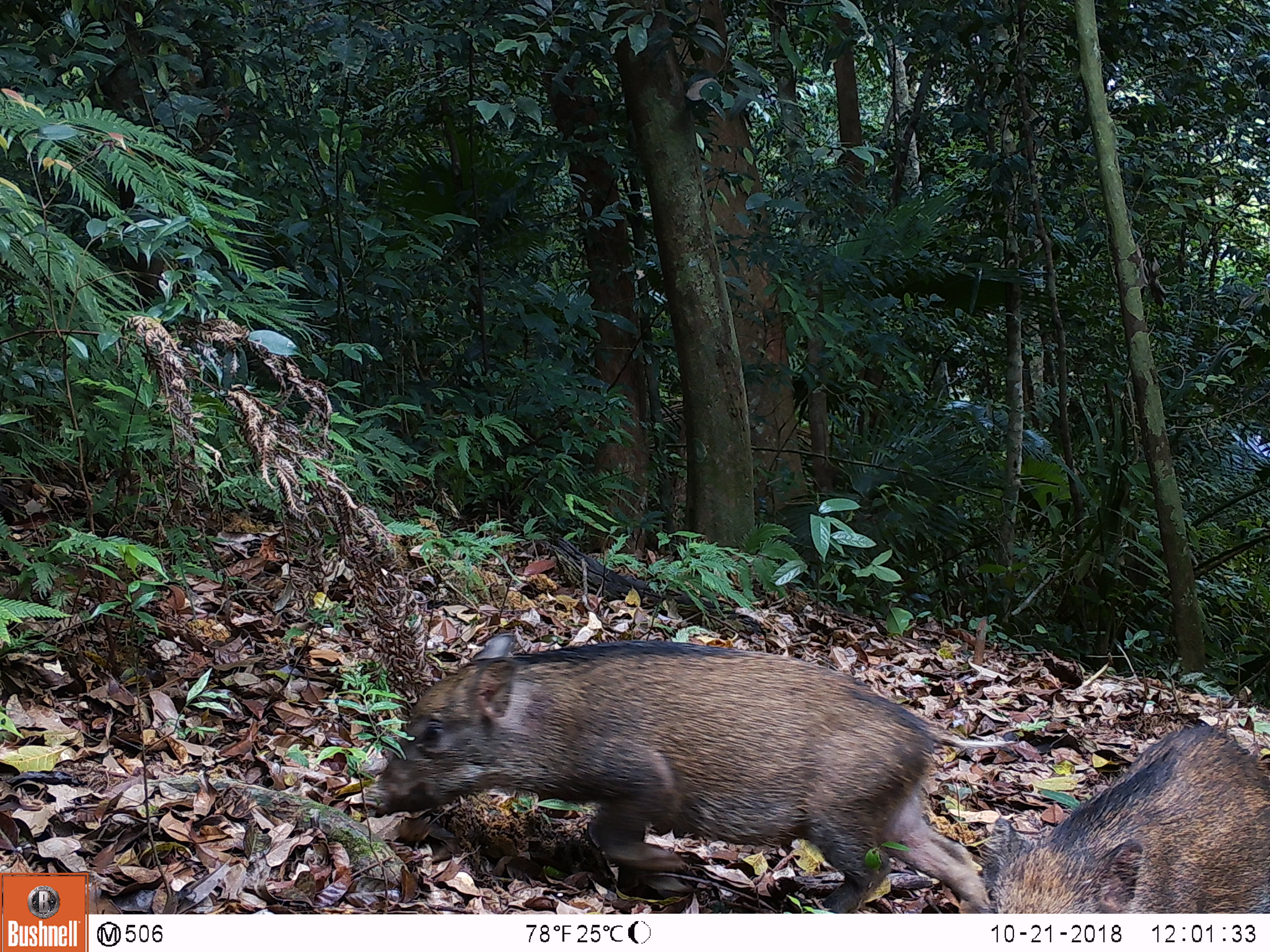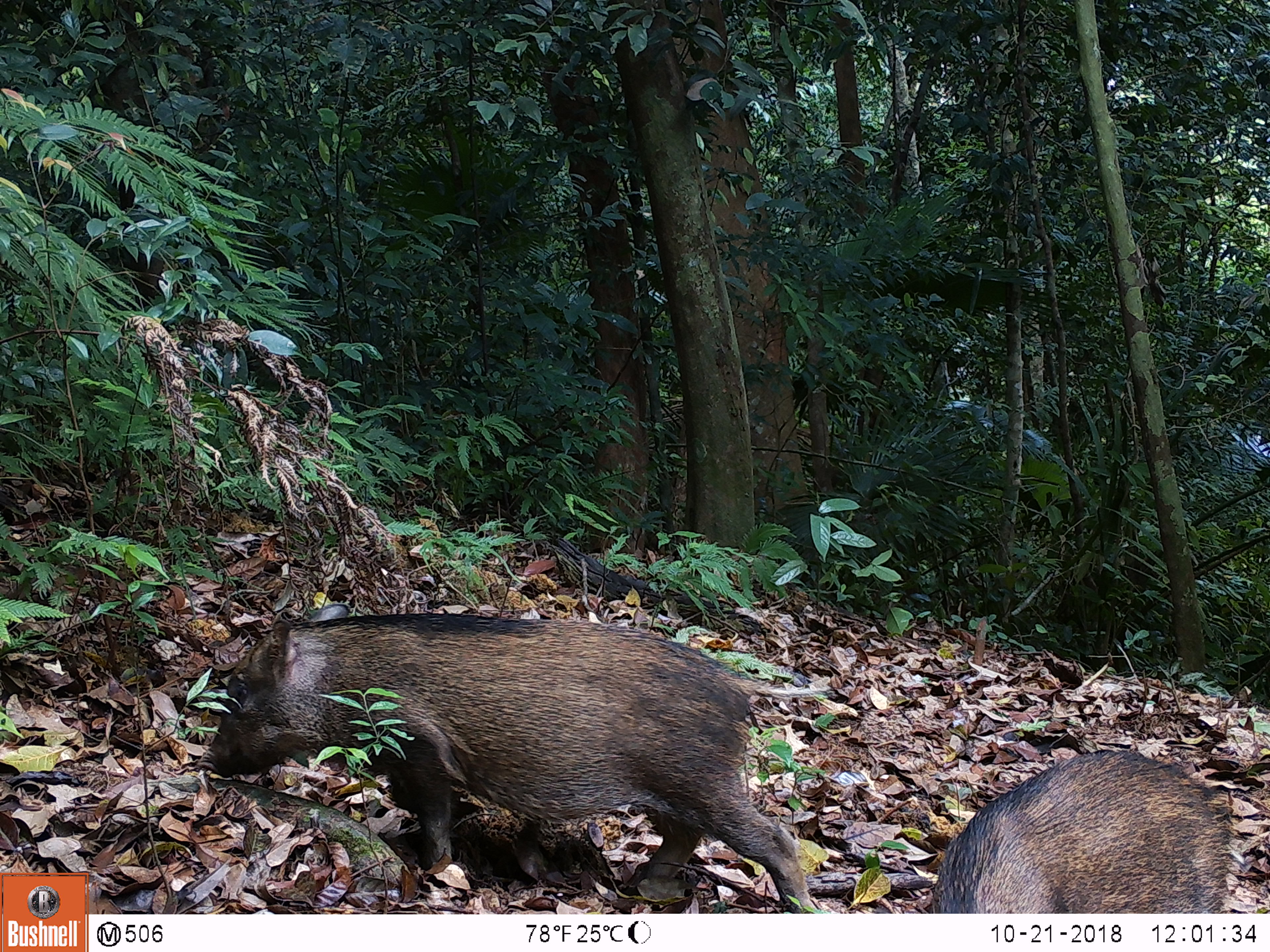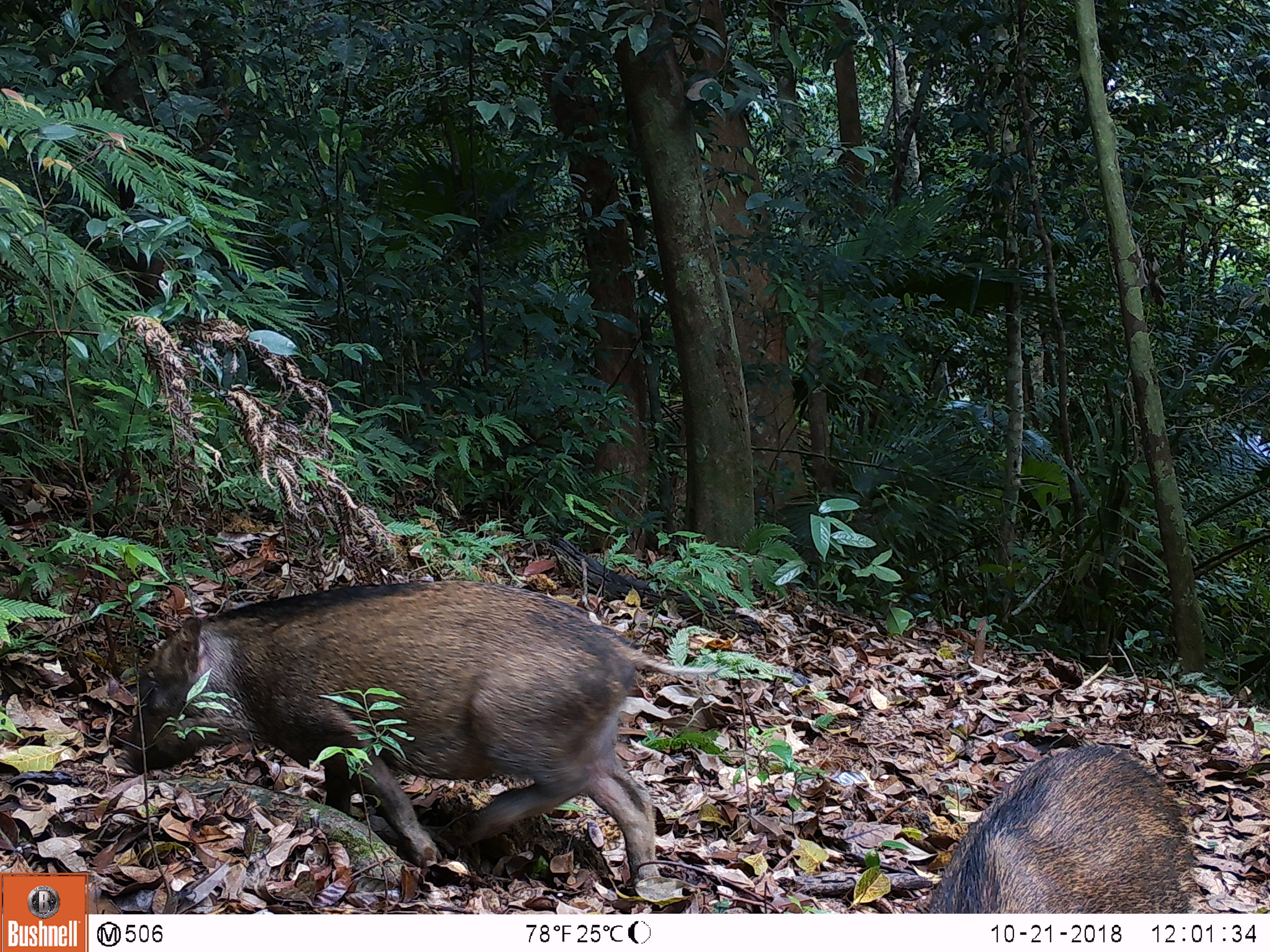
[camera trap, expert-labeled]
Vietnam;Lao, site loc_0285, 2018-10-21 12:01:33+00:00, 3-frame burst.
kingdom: Animalia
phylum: Chordata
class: Mammalia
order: Artiodactyla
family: Suidae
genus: Sus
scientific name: Sus scrofa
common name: eurasian wild pig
Eurasian wild pig (Sus scrofa). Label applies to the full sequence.